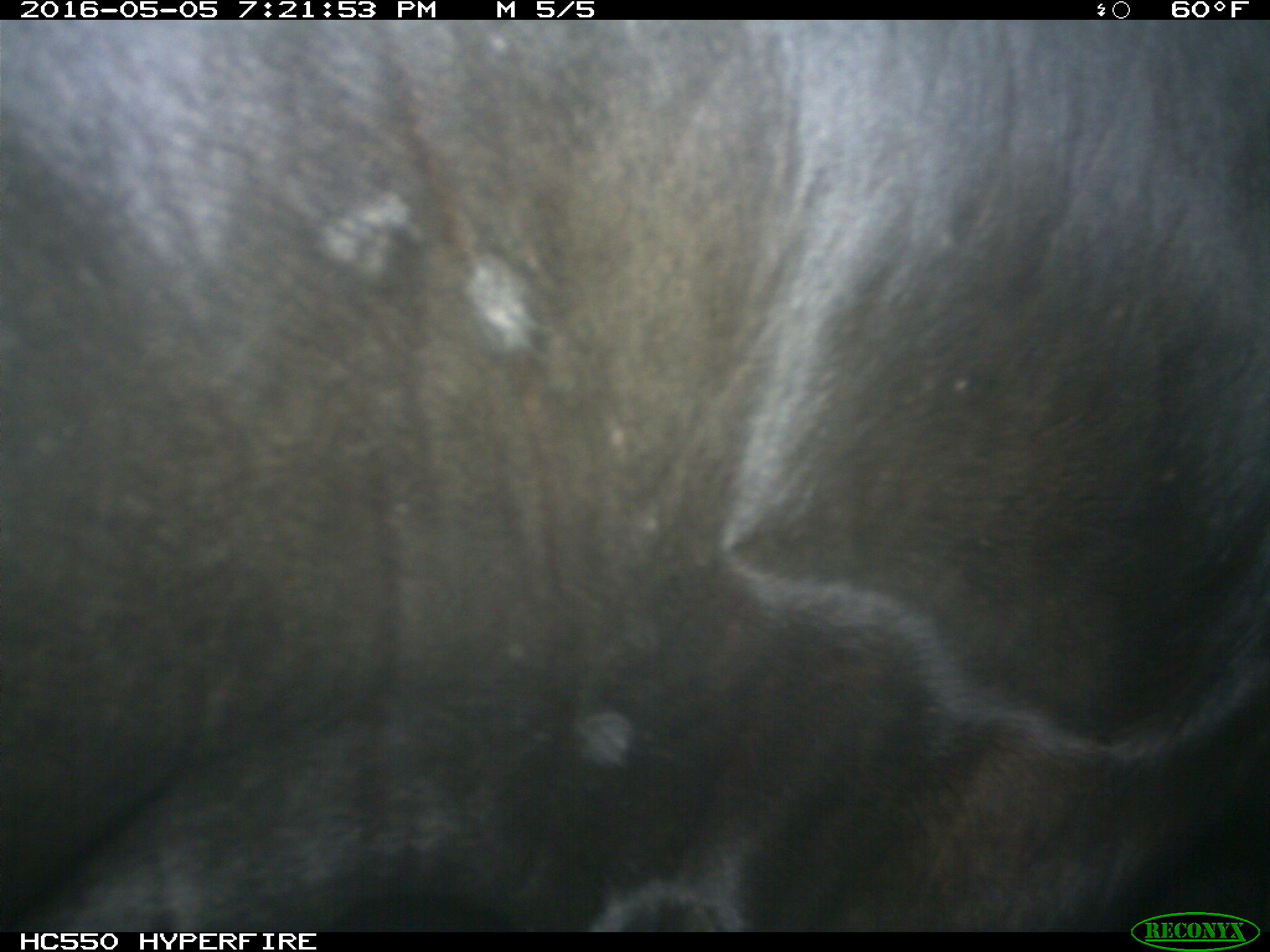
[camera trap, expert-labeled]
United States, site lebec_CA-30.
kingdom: Animalia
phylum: Chordata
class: Mammalia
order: Artiodactyla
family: Bovidae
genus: Bos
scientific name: Bos taurus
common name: domestic cow